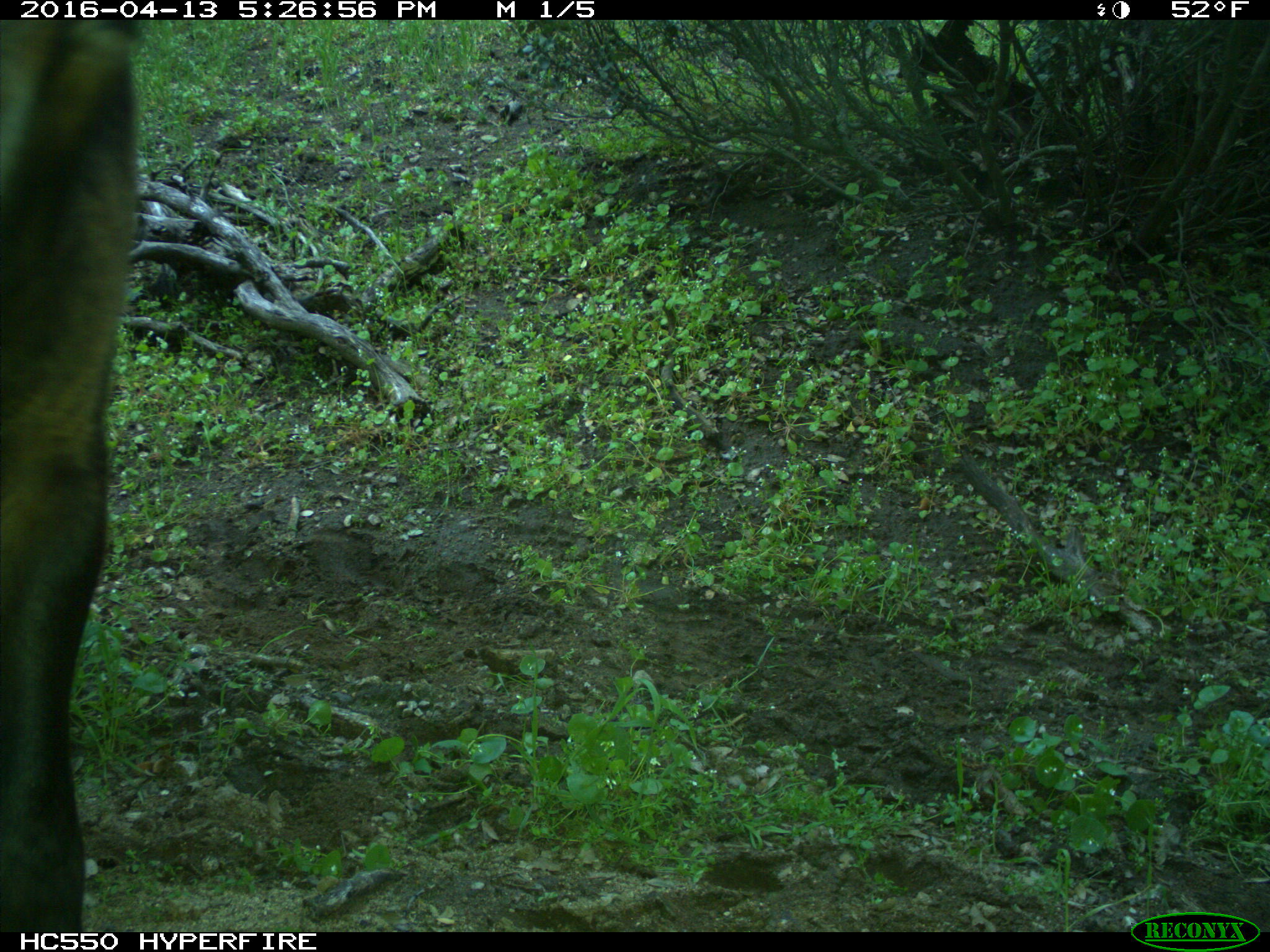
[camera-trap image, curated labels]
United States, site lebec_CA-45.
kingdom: Animalia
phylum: Chordata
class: Mammalia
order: Artiodactyla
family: Bovidae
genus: Bos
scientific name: Bos taurus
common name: domestic cow